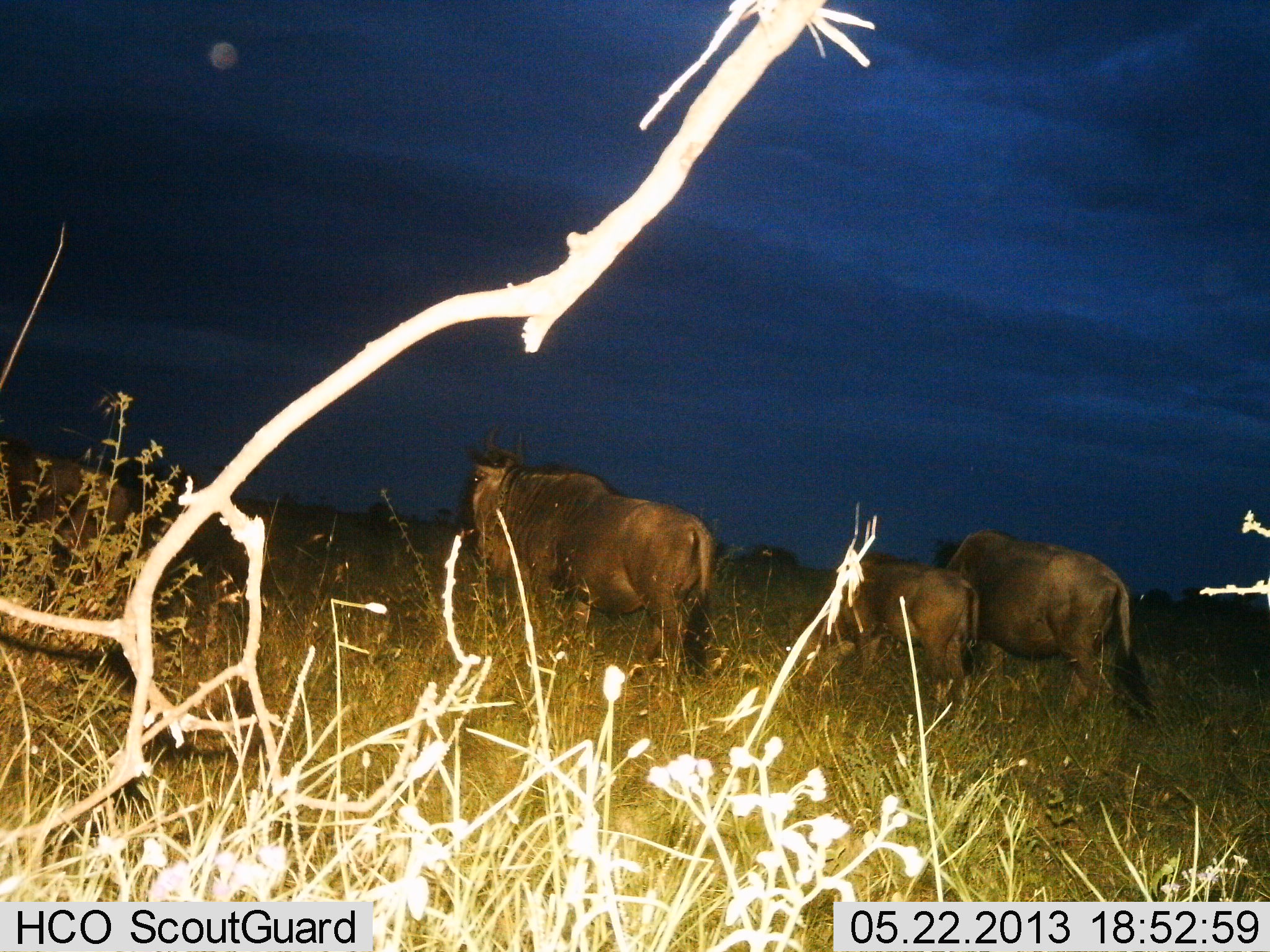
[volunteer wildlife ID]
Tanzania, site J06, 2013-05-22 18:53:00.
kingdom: Animalia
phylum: Chordata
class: Mammalia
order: Artiodactyla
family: Bovidae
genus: Connochaetes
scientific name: Connochaetes taurinus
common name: blue wildebeest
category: wildebeest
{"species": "wildebeest (blue wildebeest) (Connochaetes taurinus)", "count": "4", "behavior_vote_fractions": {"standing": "63%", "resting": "0%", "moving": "37%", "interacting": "0%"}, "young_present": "42%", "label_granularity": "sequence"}